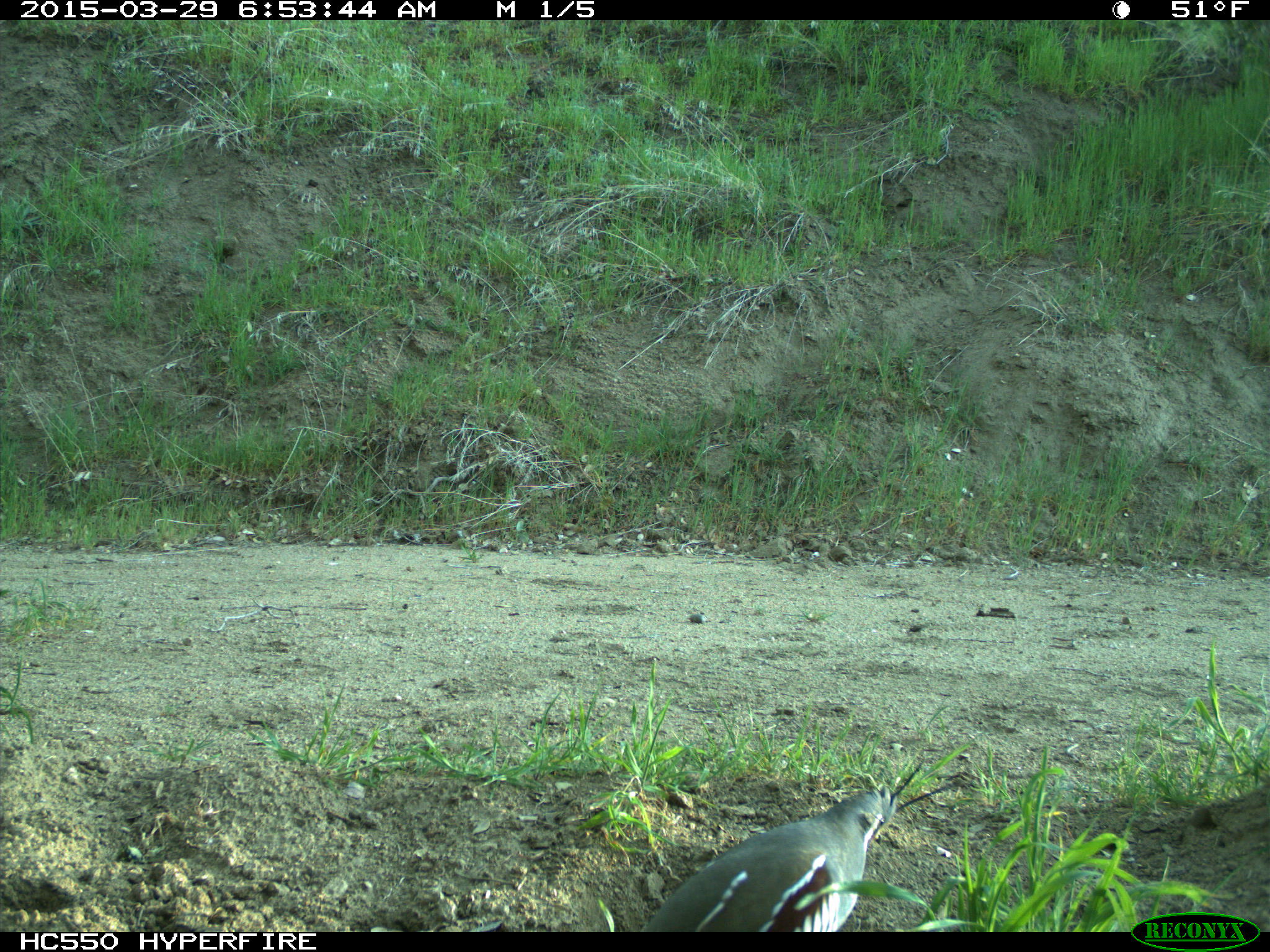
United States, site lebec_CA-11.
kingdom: Animalia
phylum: Chordata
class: Aves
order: Galliformes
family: Odontophoridae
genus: Callipepla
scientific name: Callipepla californica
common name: california quail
Callipepla californica (california quail).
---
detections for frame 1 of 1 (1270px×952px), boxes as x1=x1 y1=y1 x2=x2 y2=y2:
animal: x1=639 y1=758 x2=969 y2=932